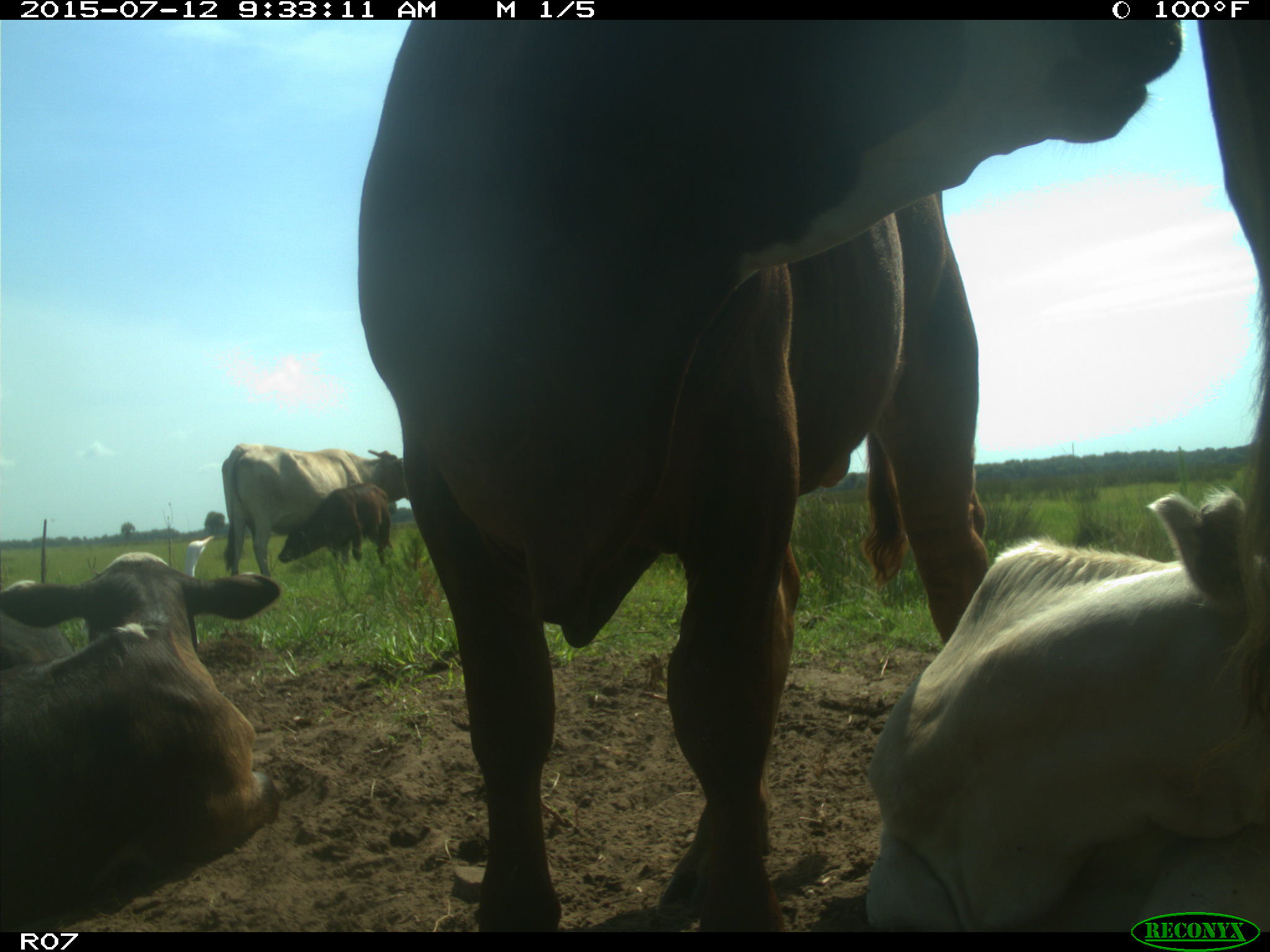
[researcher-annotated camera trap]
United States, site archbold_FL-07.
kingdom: Animalia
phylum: Chordata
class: Mammalia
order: Artiodactyla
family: Bovidae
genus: Bos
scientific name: Bos taurus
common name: domestic cow